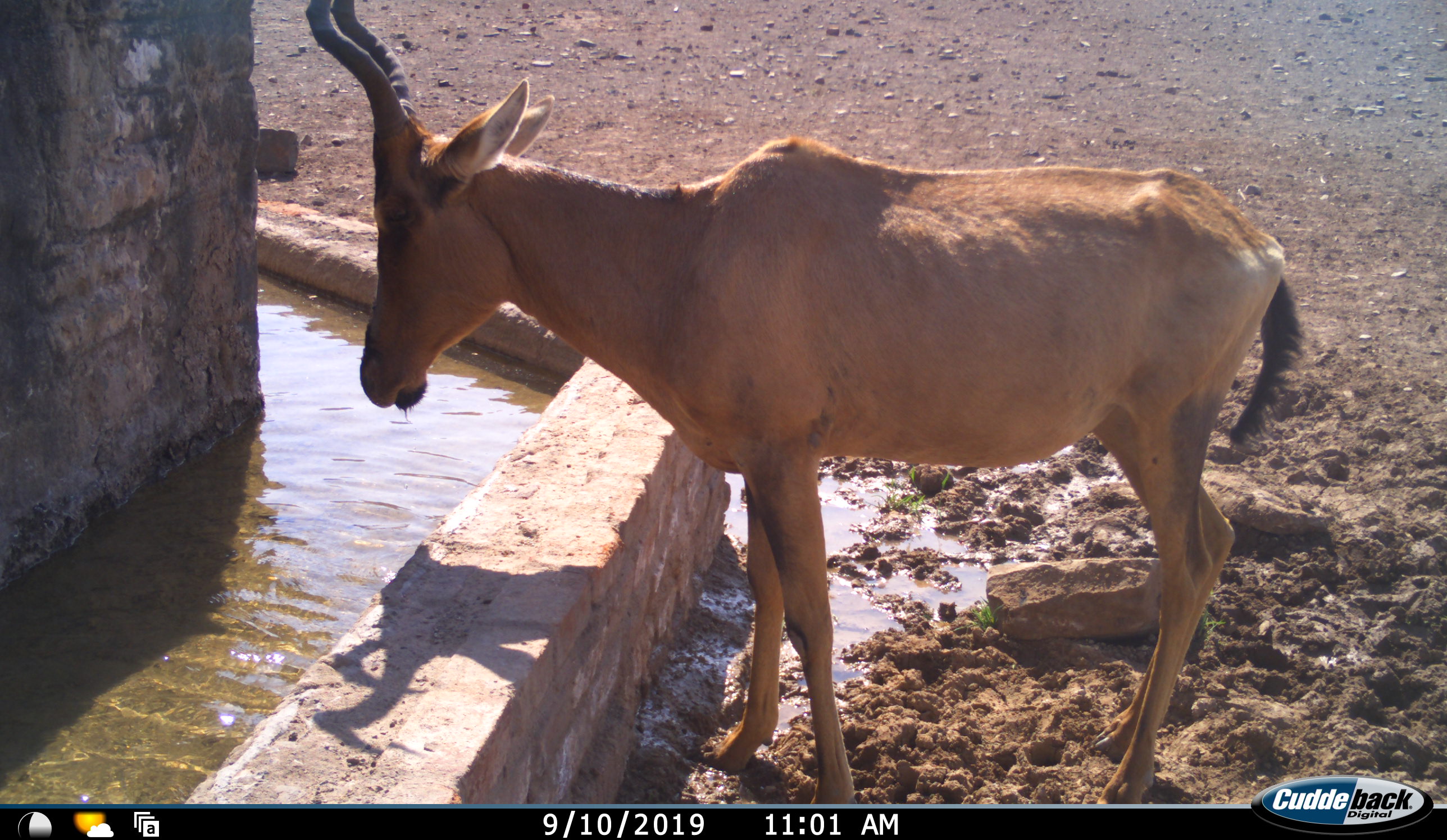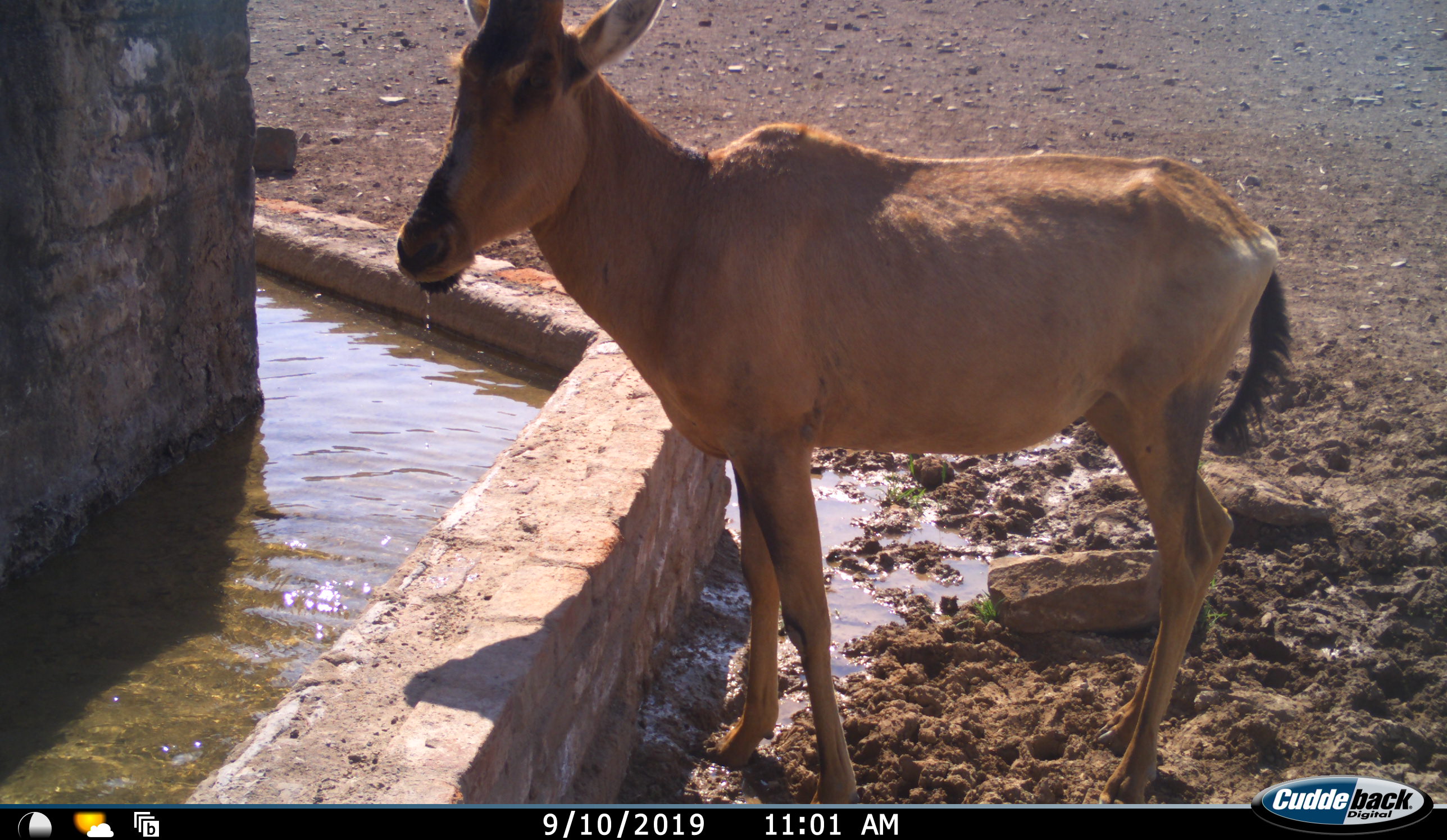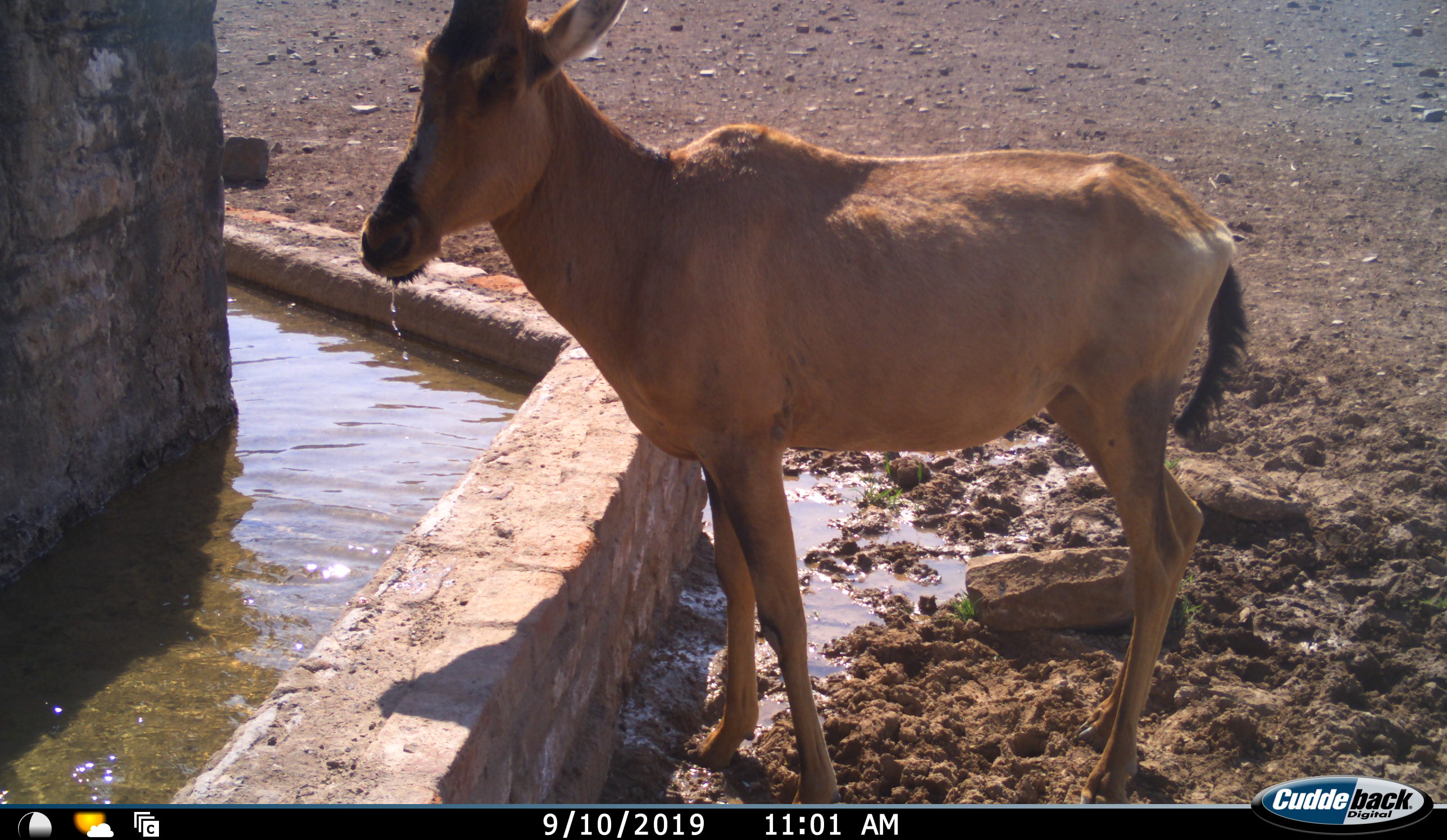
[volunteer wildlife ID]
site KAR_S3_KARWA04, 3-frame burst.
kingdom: Animalia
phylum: Chordata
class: Mammalia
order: Artiodactyla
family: Bovidae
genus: Alcelaphus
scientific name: Alcelaphus buselaphus caama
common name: red hartebeest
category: hartebeestred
Hartebeestred (red hartebeest) (Alcelaphus buselaphus caama), count 1. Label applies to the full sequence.